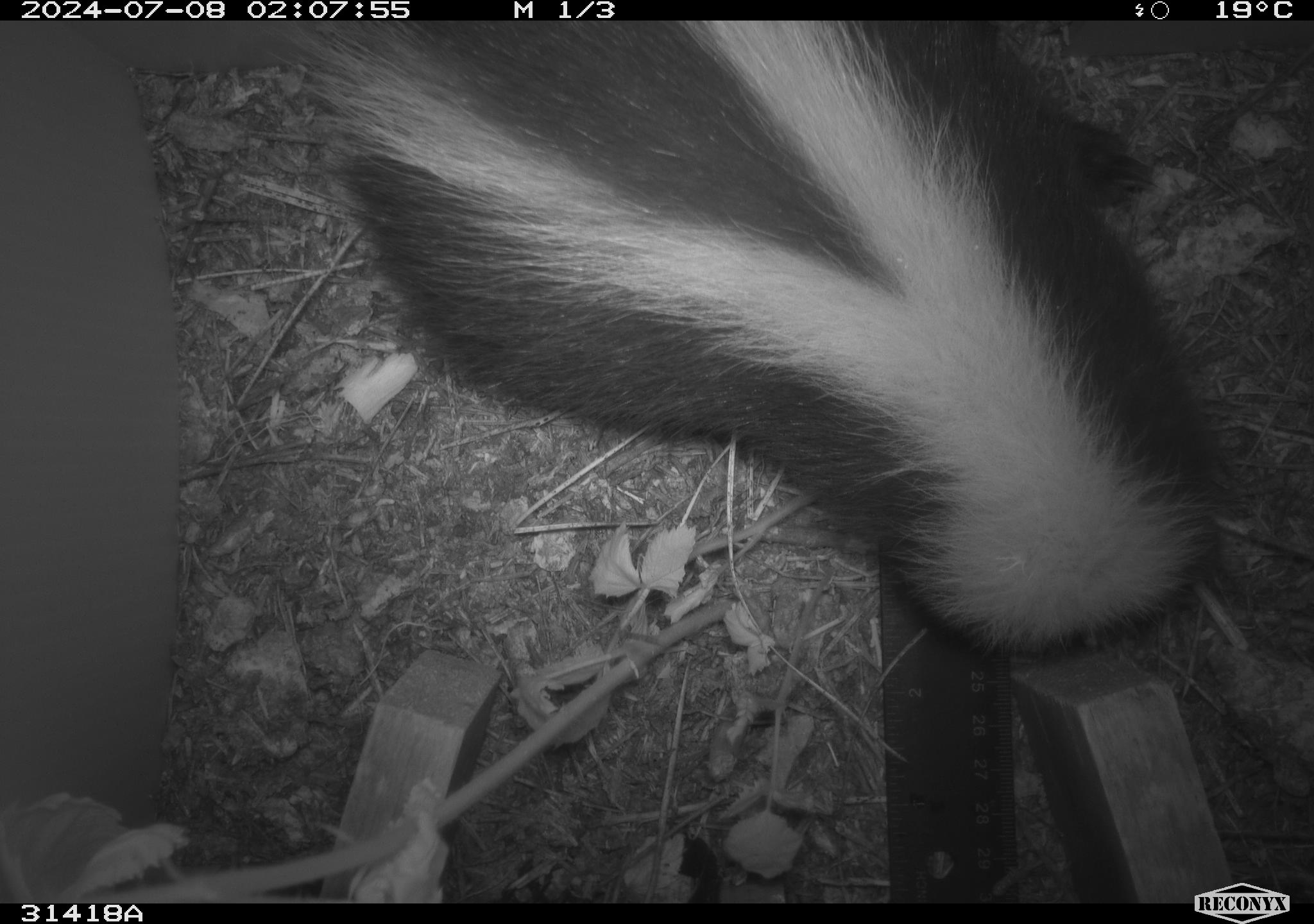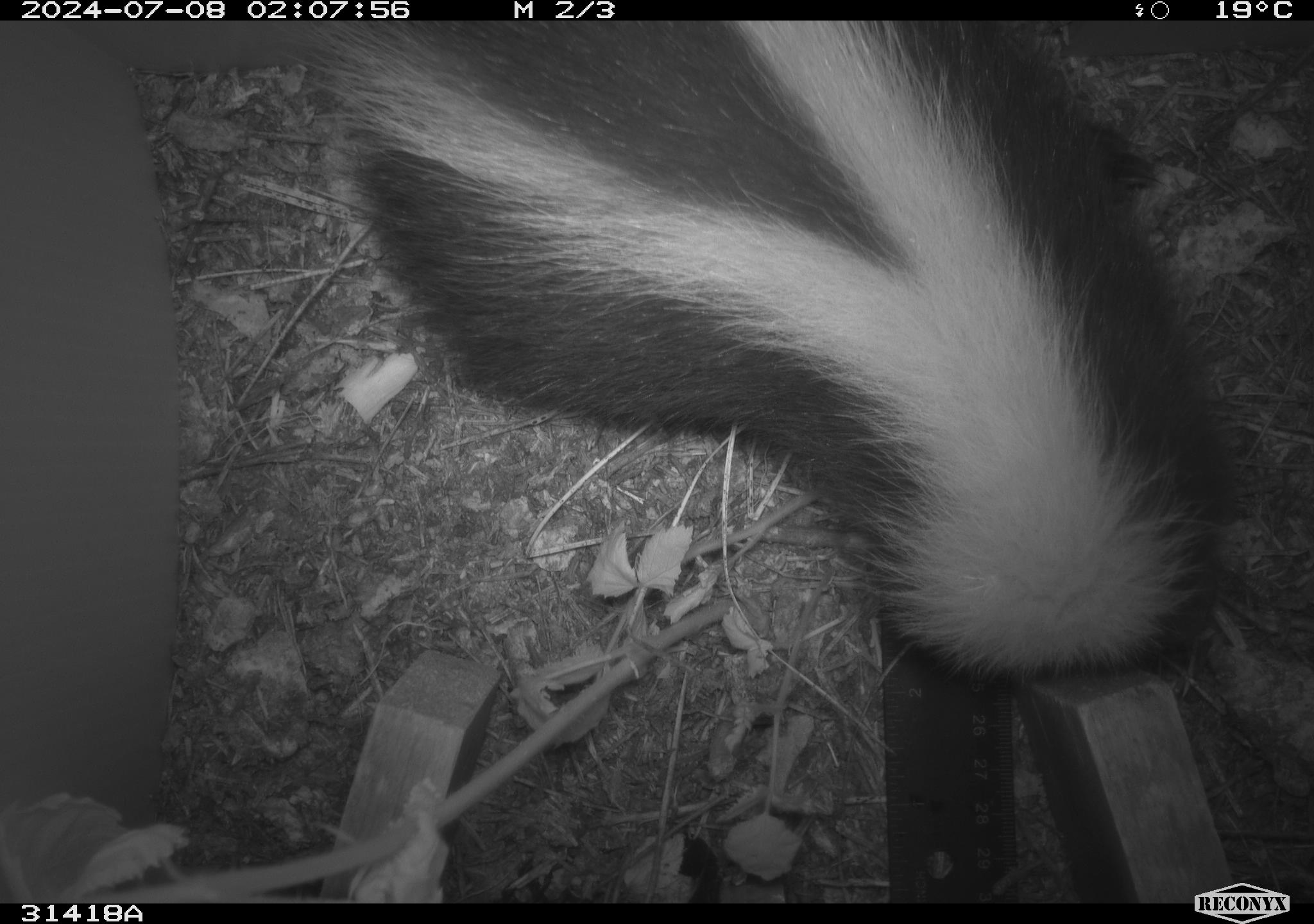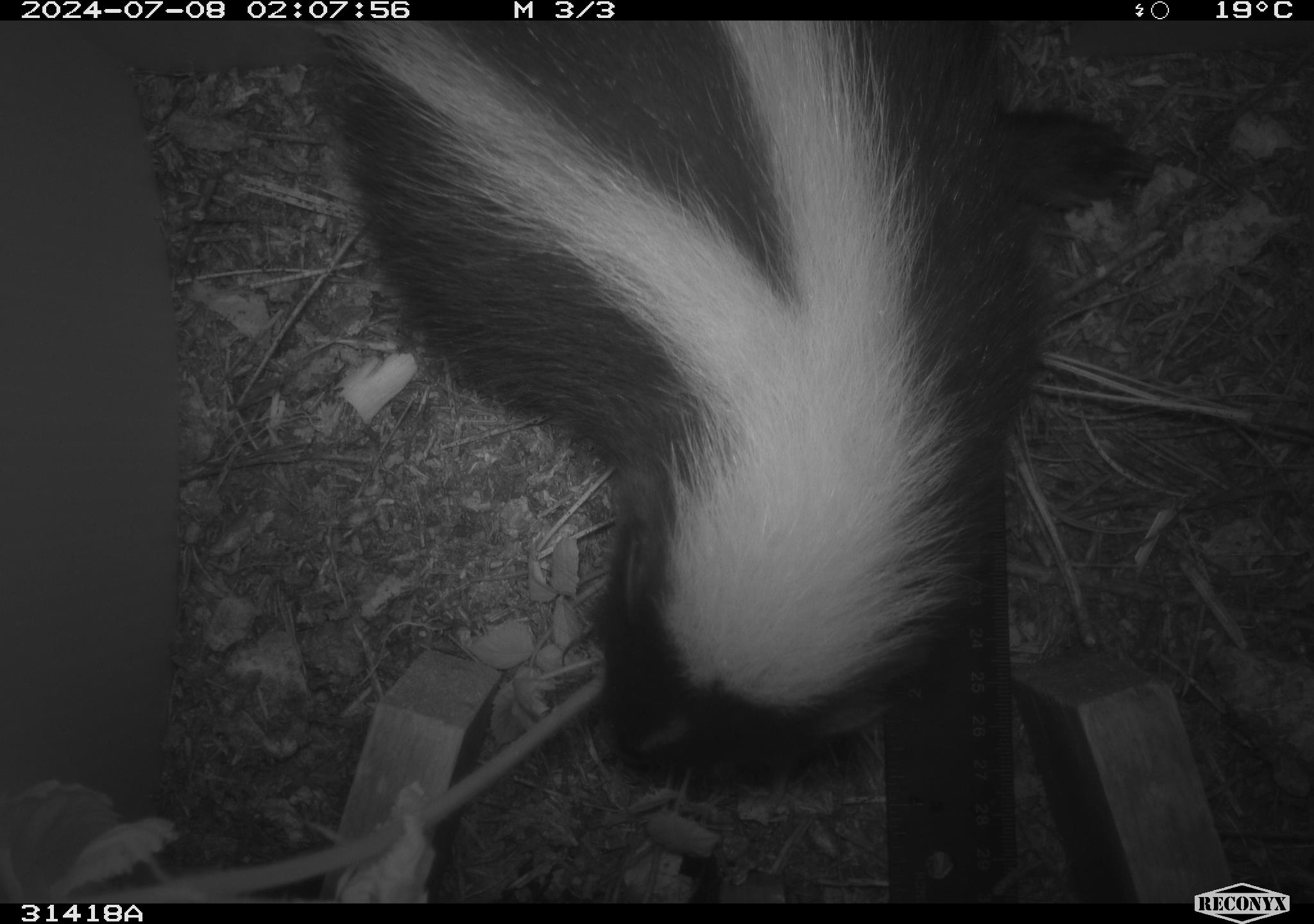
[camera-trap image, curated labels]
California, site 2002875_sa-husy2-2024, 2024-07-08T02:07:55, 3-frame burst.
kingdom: Animalia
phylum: Chordata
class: Mammalia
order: Carnivora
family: Mephitidae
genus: Mephitis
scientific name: Mephitis mephitis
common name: striped skunk